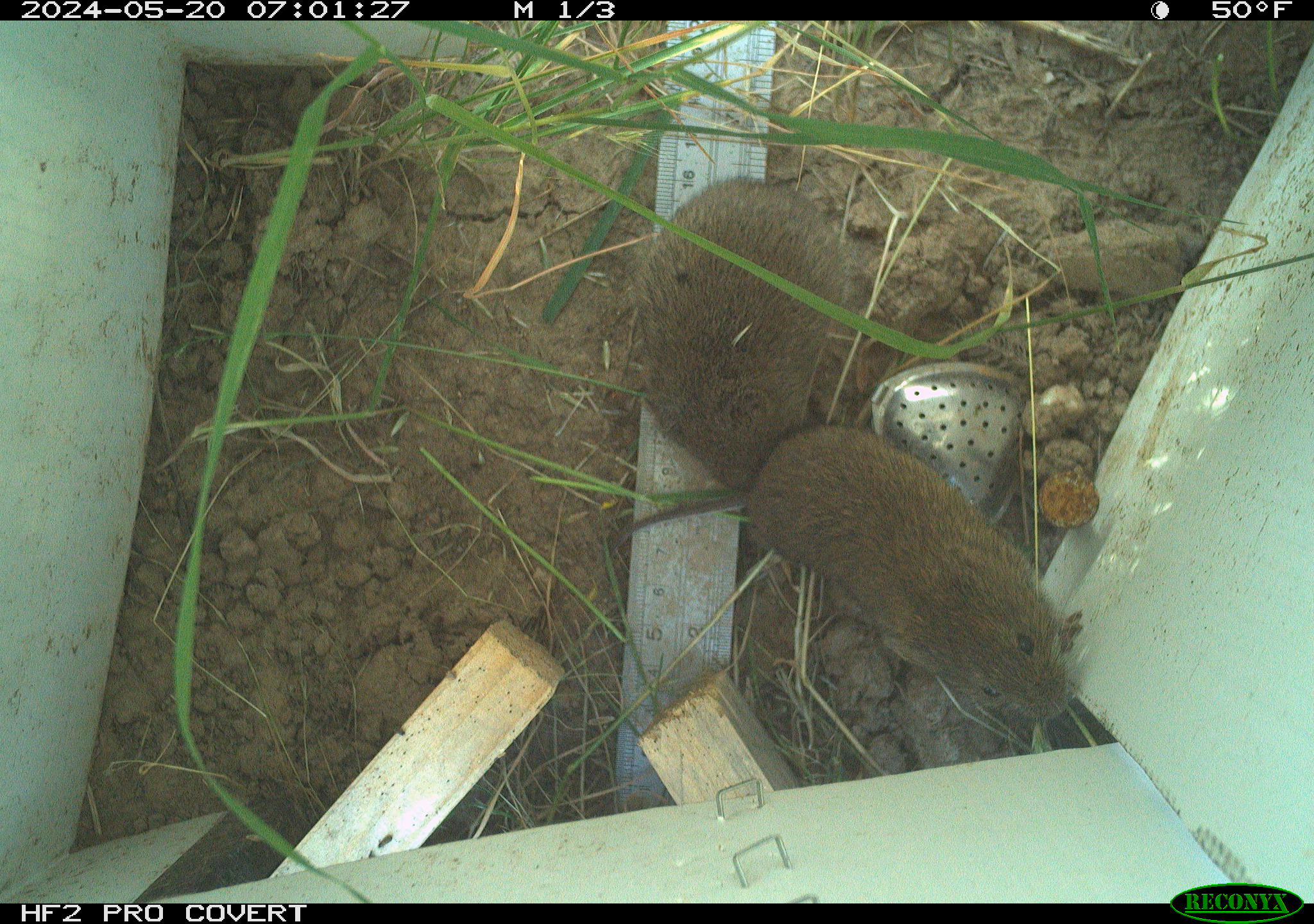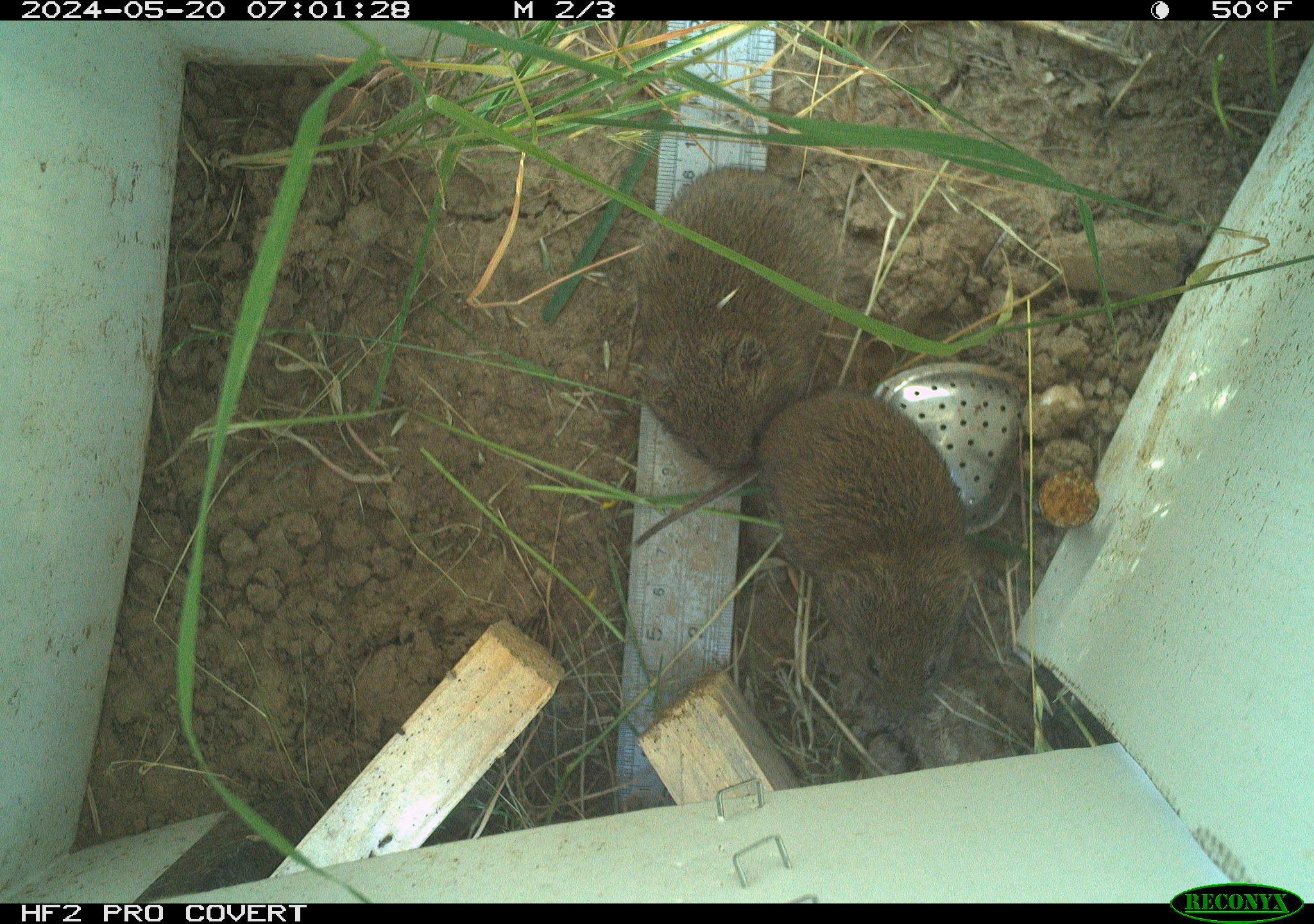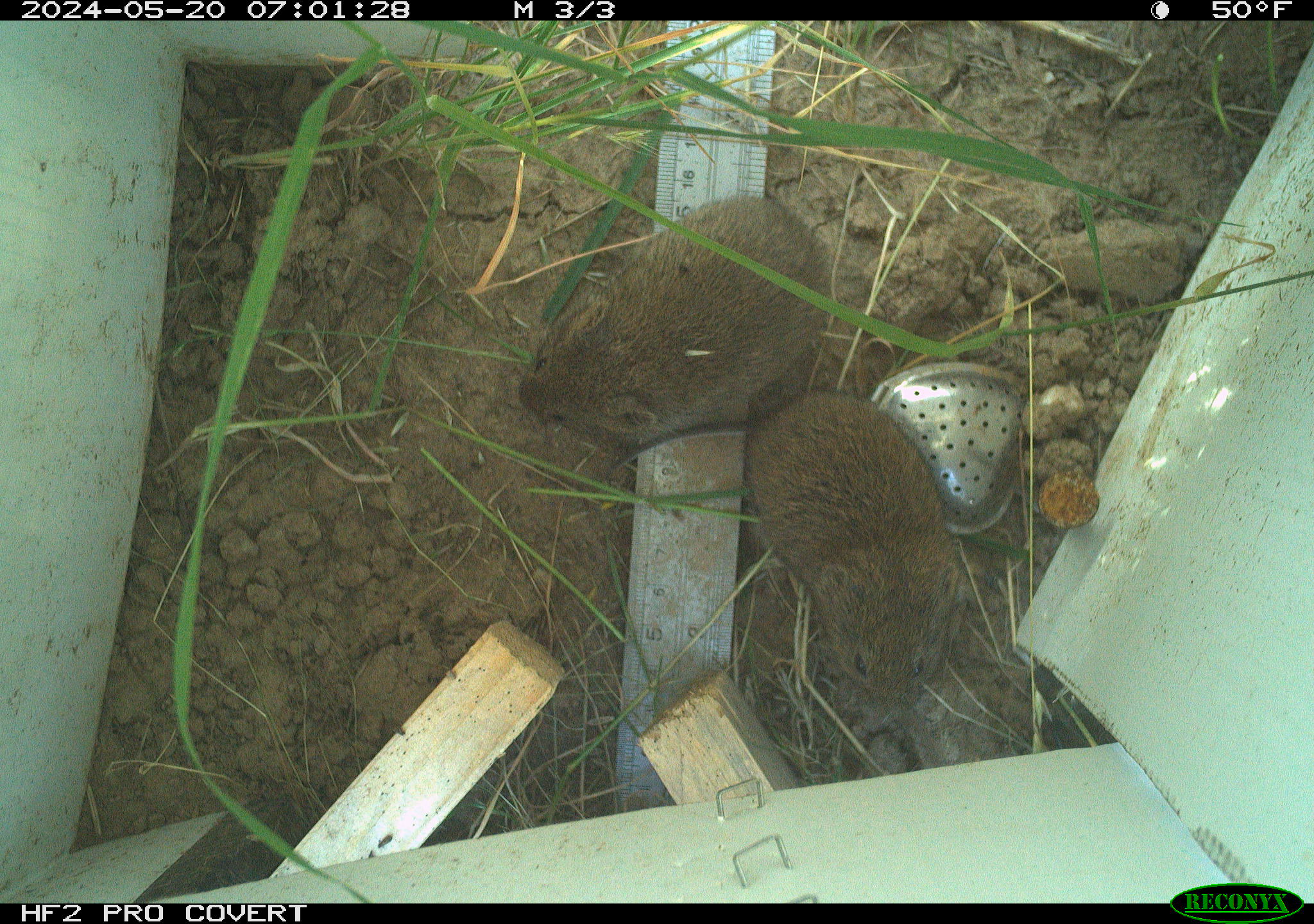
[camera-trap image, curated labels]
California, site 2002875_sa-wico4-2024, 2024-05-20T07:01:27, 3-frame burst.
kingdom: Animalia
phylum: Chordata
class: Mammalia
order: Rodentia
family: Cricetidae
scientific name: Arvicolinae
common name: voles, lemmings, and muskrats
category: arvicolinae subfamily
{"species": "arvicolinae subfamily (voles, lemmings, and muskrats) (Arvicolinae)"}